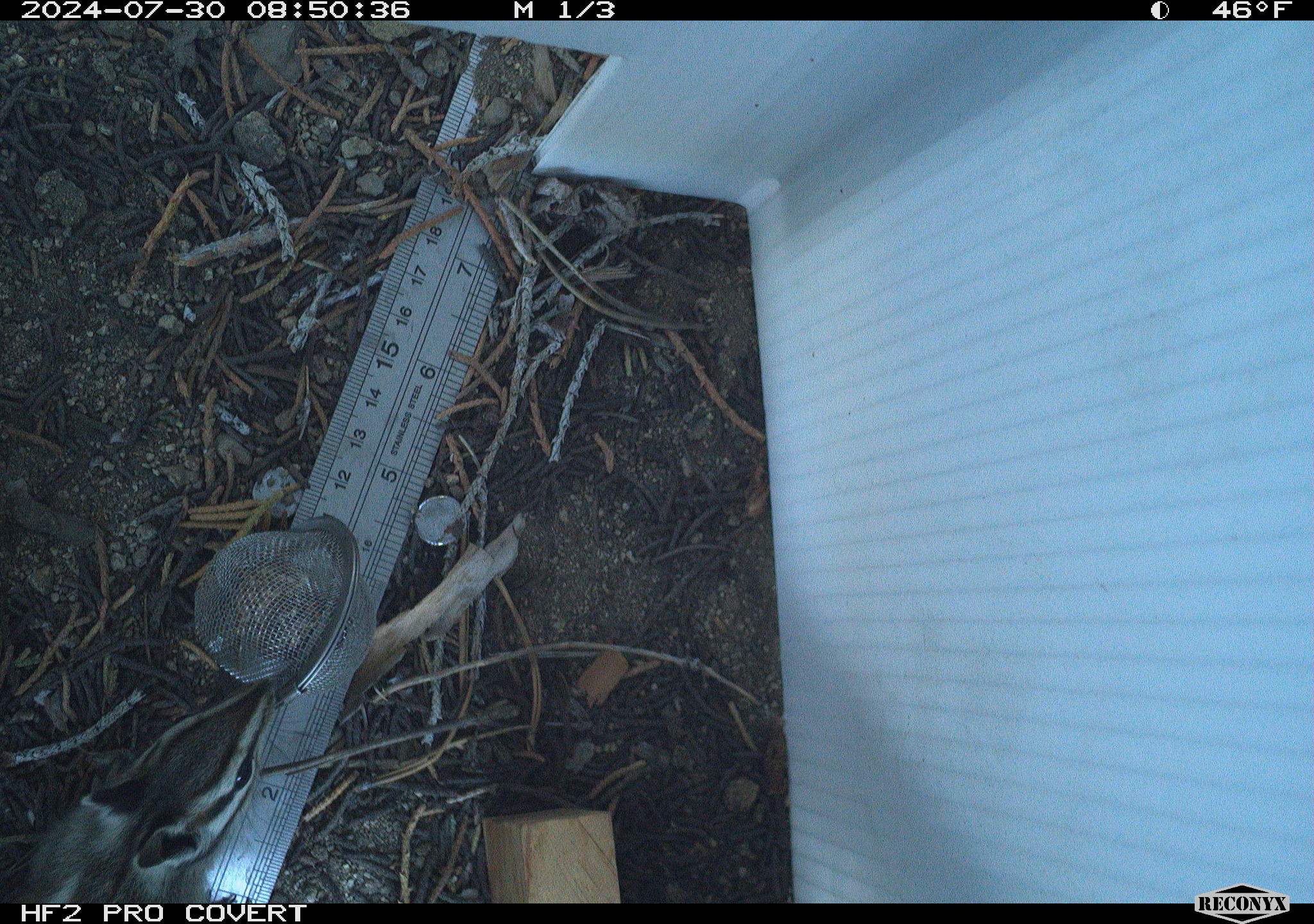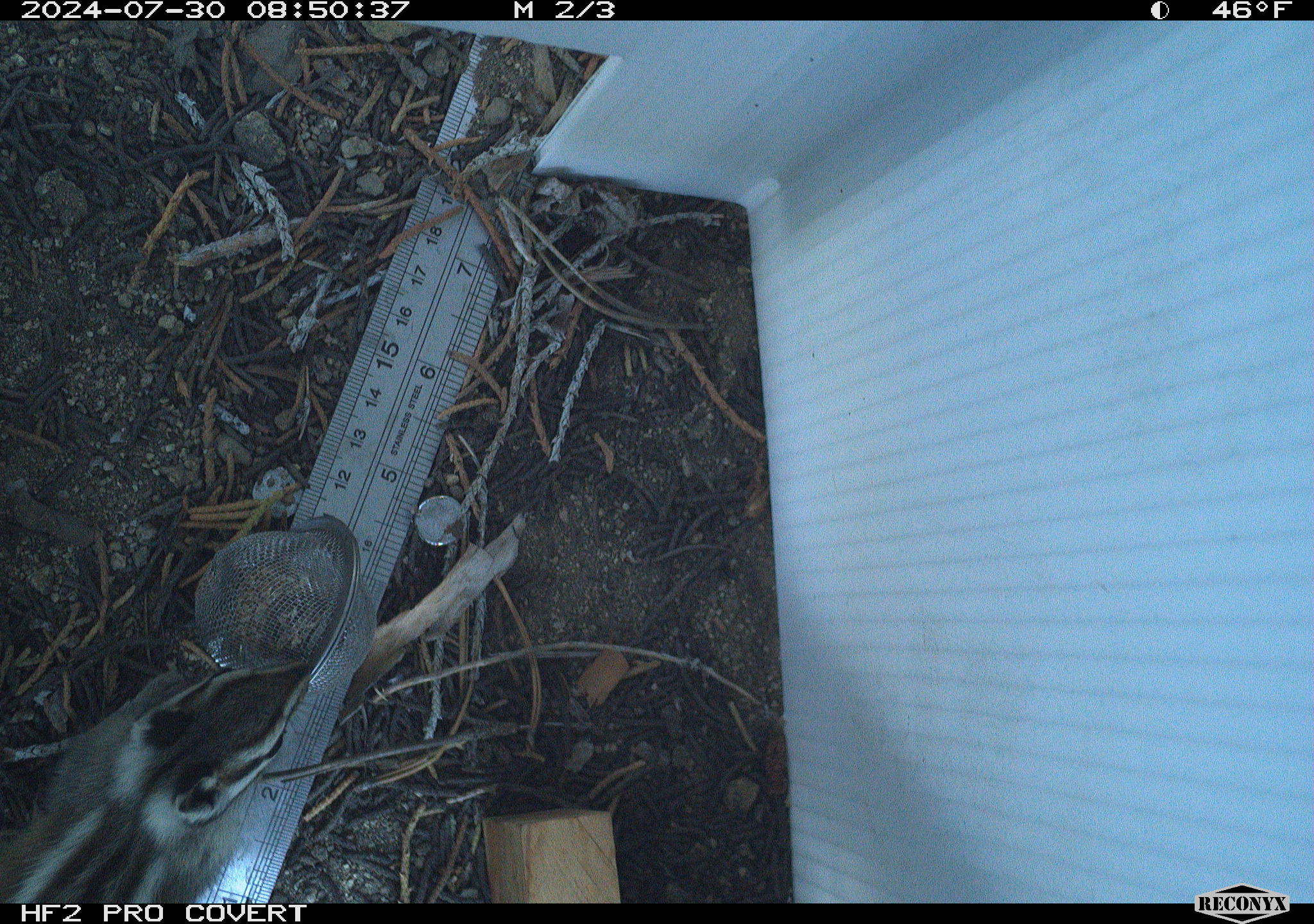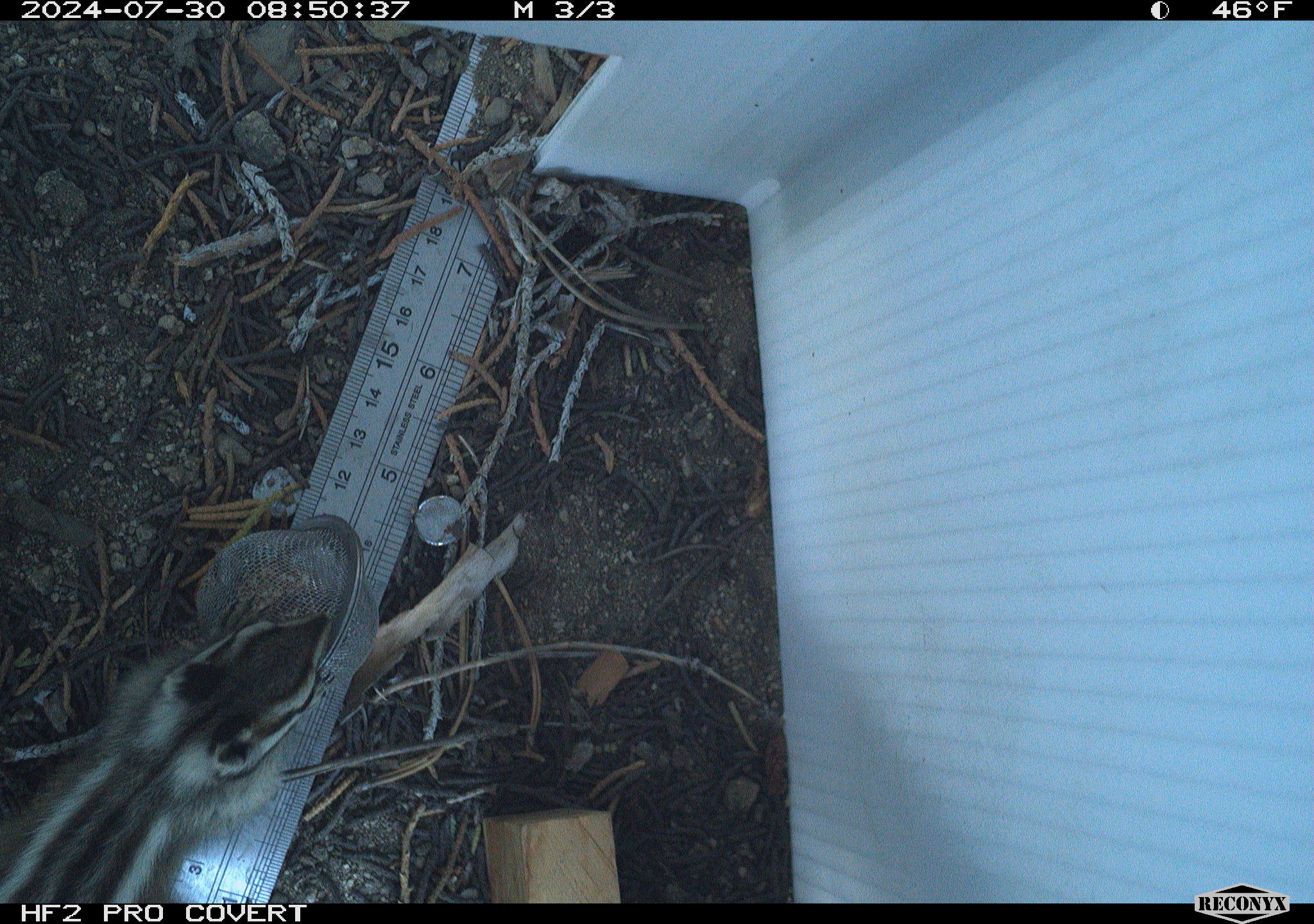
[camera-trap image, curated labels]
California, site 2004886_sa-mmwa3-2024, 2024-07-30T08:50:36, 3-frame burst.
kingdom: Animalia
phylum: Chordata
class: Mammalia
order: Rodentia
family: Sciuridae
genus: Neotamias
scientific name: Neotamias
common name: western chipmunks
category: neotamias species